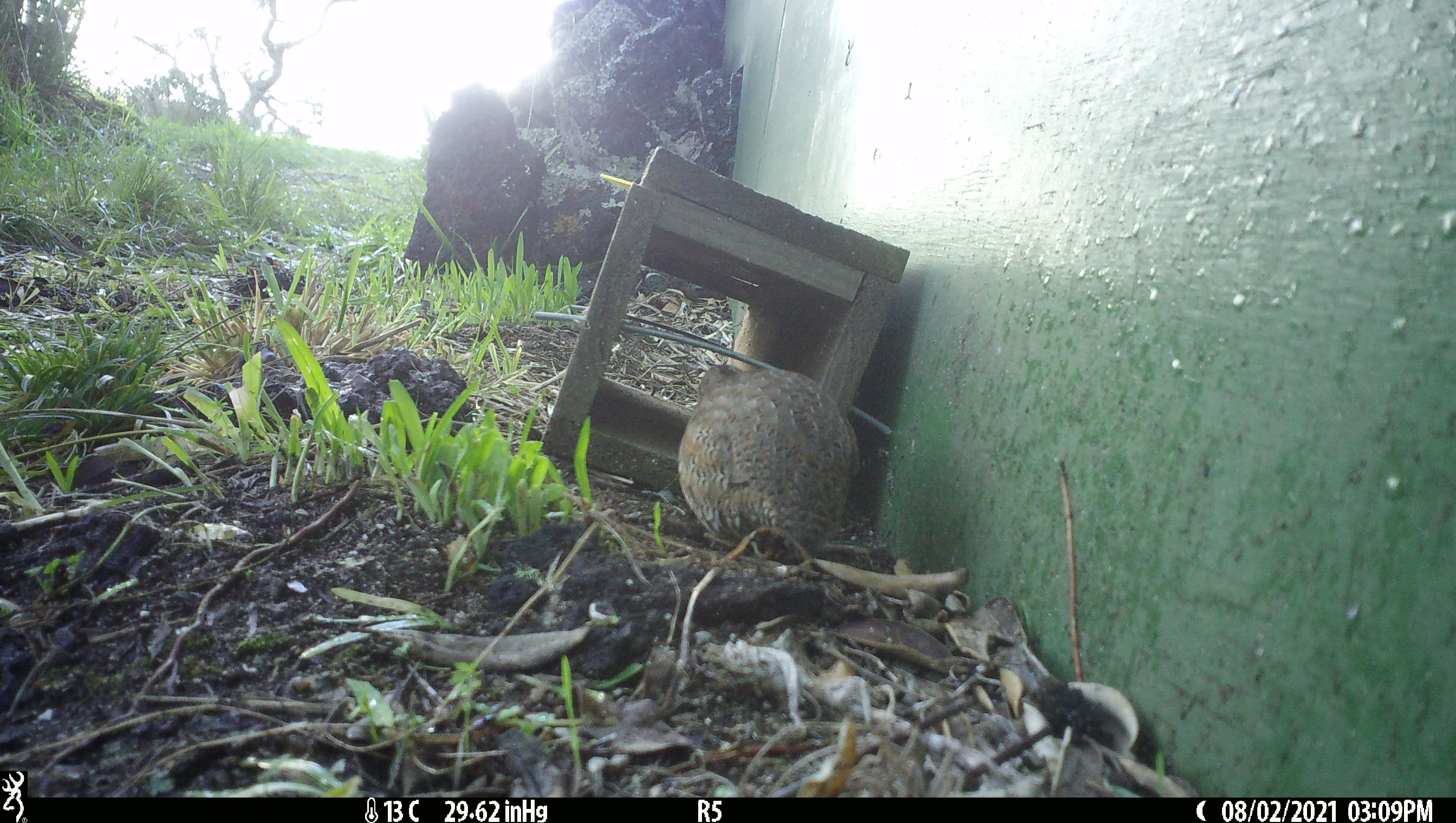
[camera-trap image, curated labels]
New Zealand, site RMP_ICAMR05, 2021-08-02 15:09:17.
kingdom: Animalia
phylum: Chordata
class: Aves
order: Galliformes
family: Phasianidae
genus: Synoicus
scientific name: Synoicus ypsilophorus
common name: brown quail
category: quail brown